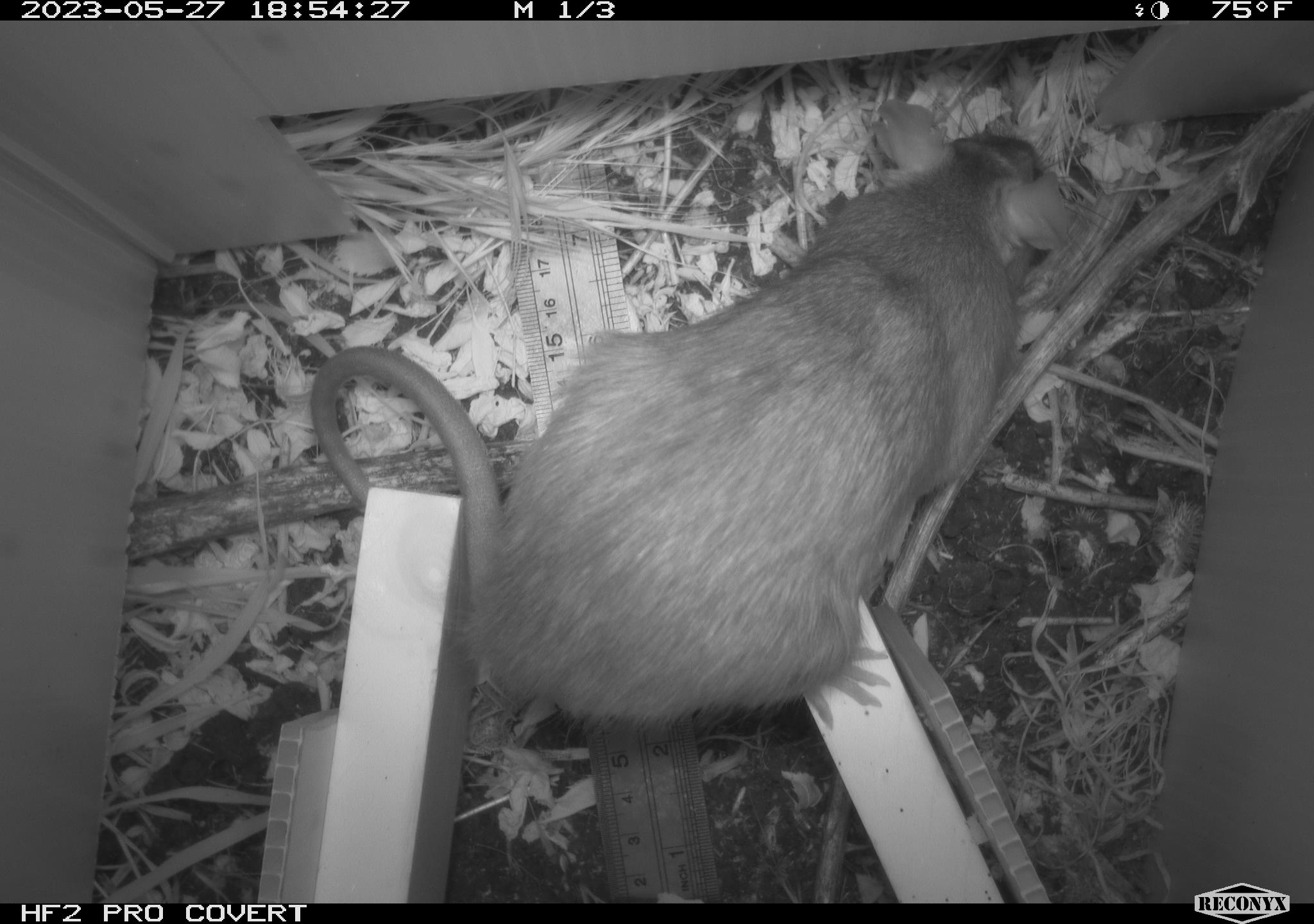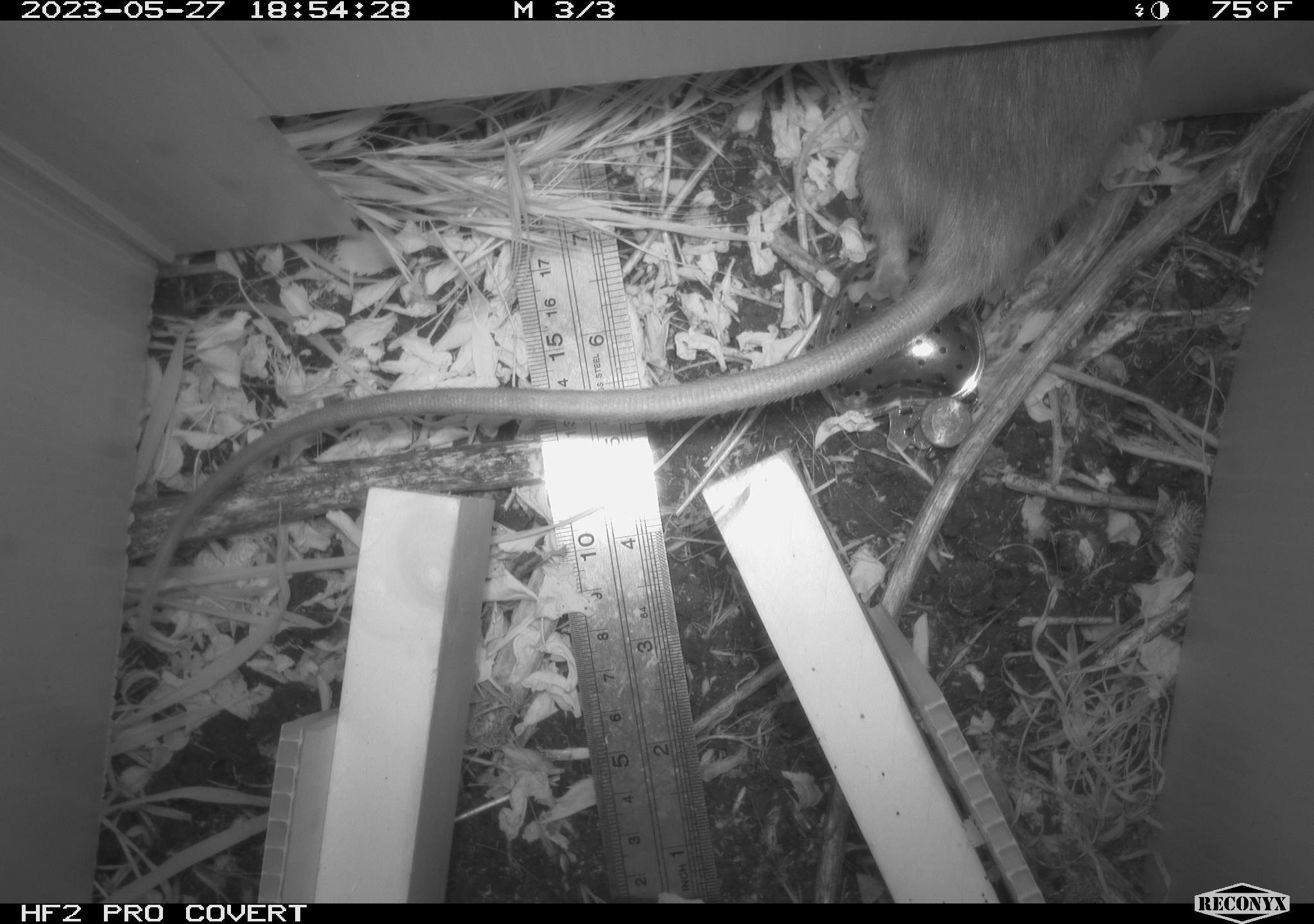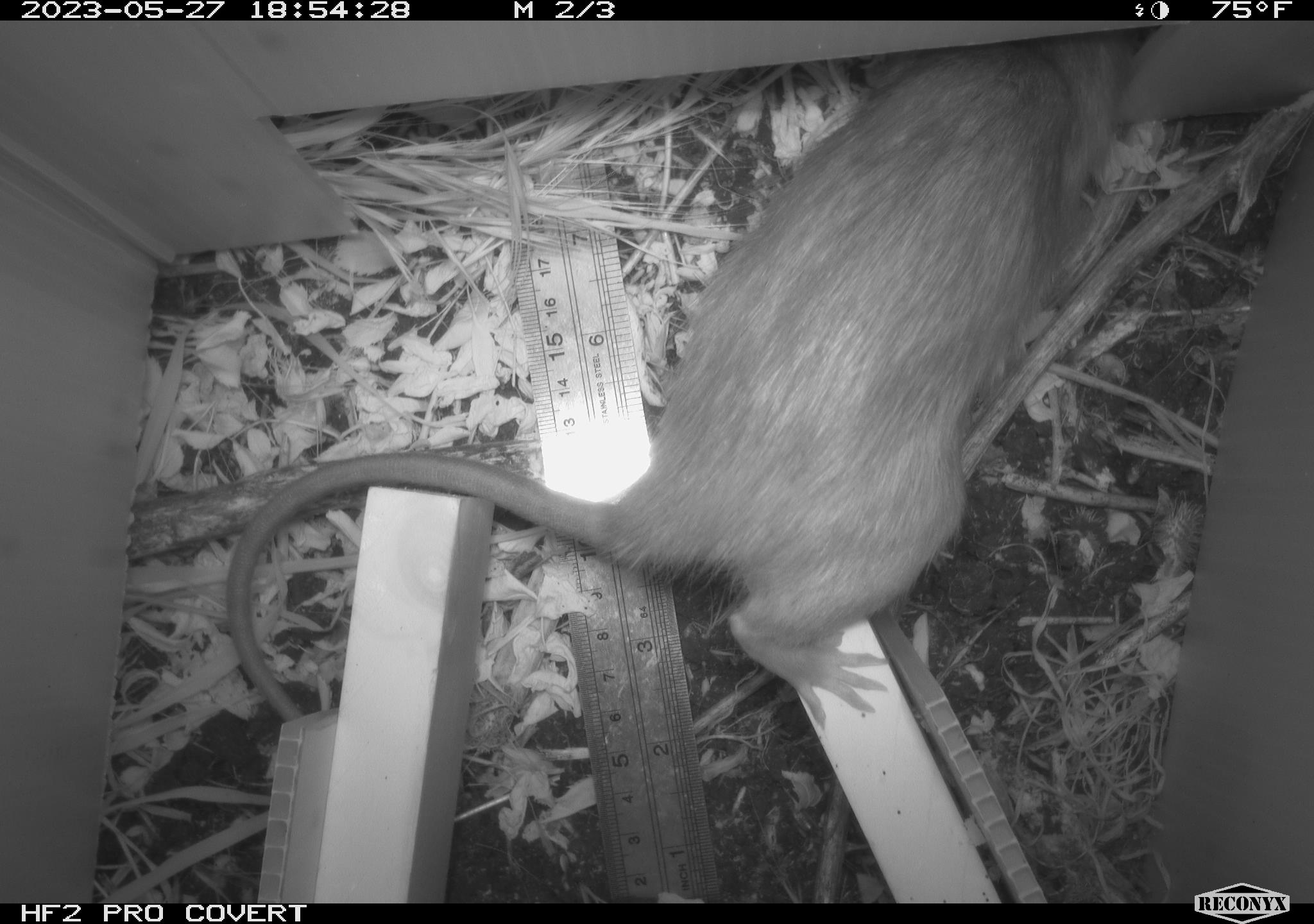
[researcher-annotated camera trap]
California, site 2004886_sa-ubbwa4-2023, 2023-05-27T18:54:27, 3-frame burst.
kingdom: Animalia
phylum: Chordata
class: Mammalia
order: Rodentia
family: Muridae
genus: Rattus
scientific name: Rattus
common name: rat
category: rattus species